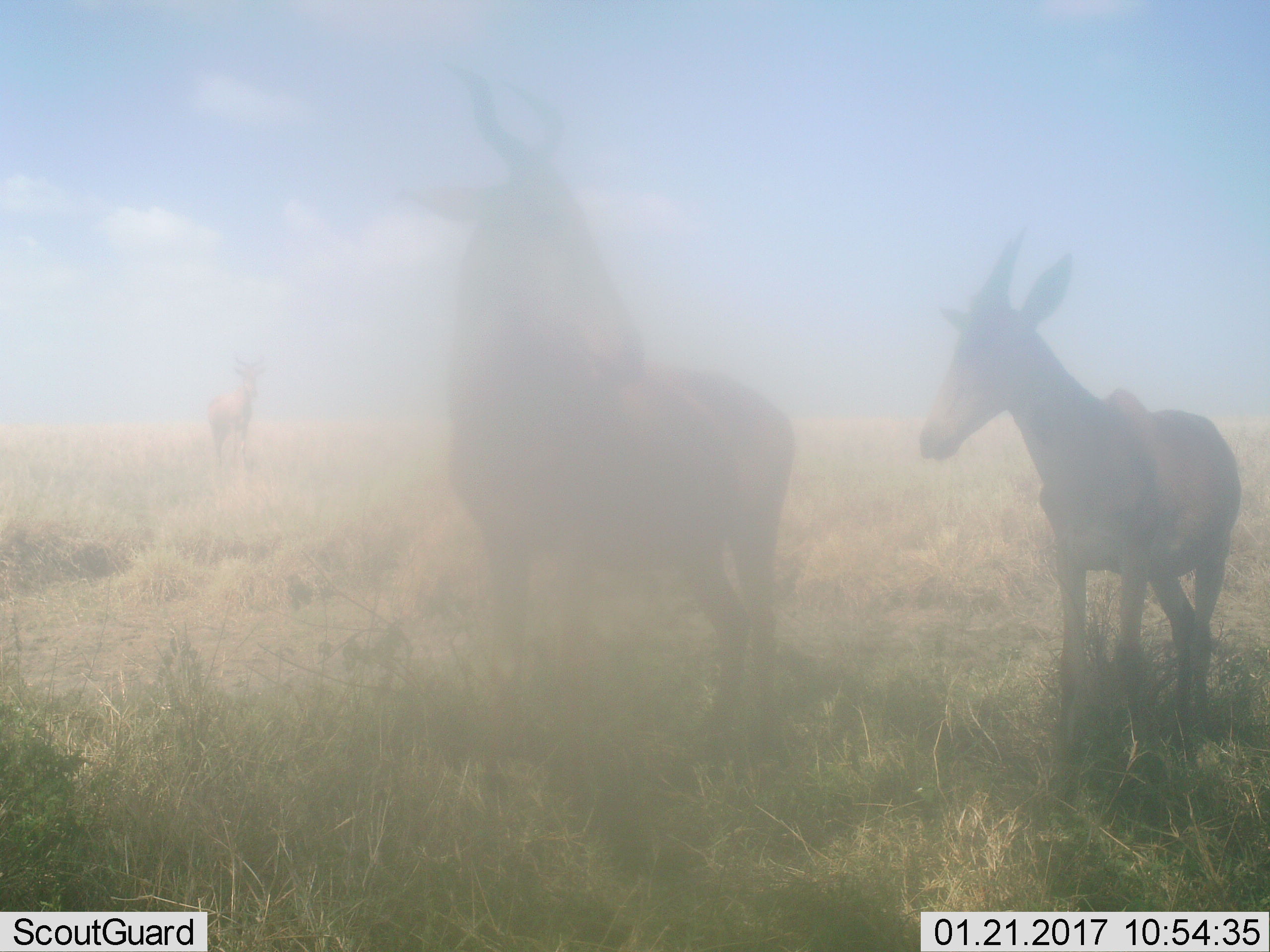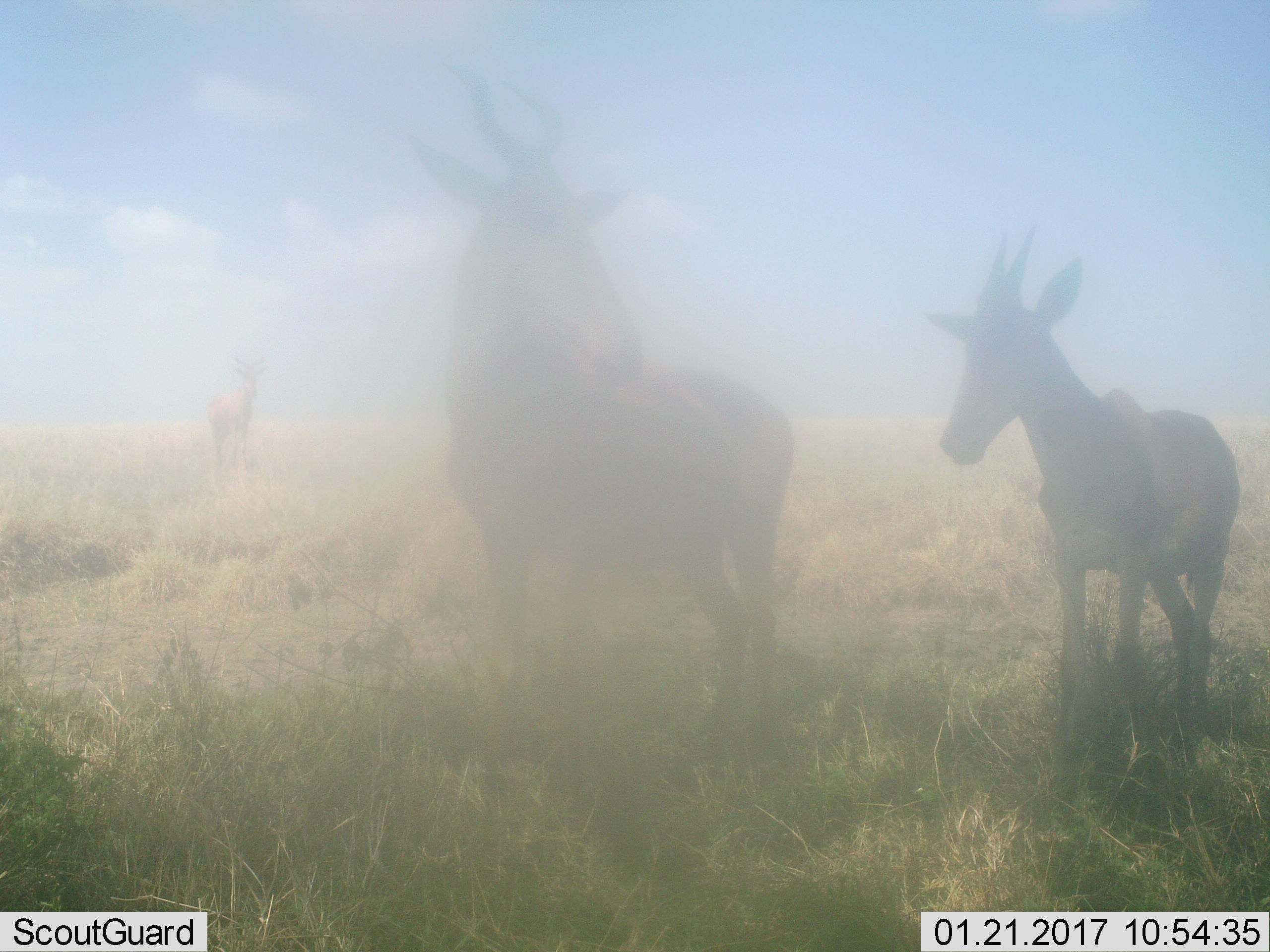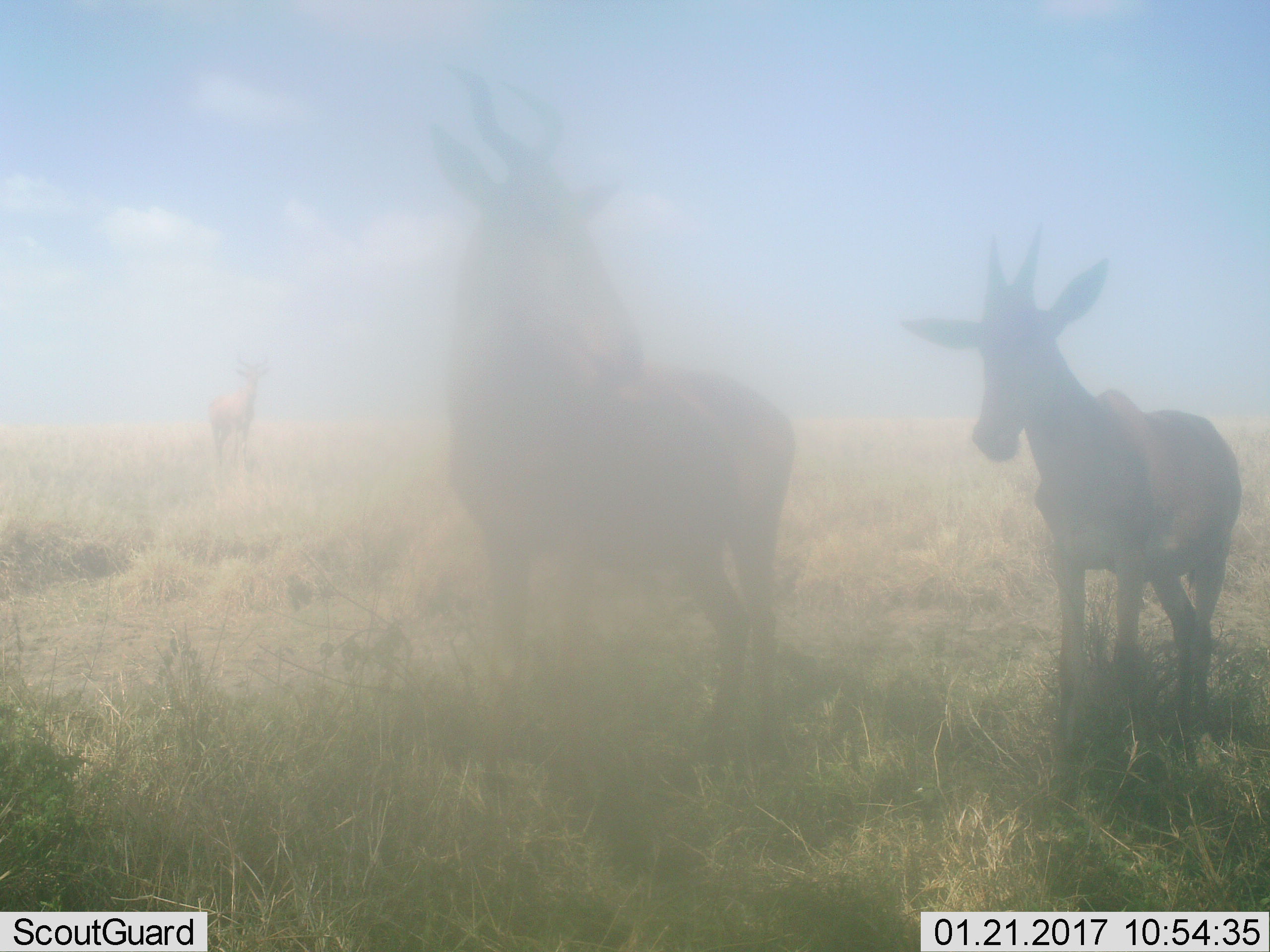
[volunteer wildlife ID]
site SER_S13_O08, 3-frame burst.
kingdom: Animalia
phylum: Chordata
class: Mammalia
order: Artiodactyla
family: Bovidae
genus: Alcelaphus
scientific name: Alcelaphus buselaphus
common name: hartebeest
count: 3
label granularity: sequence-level